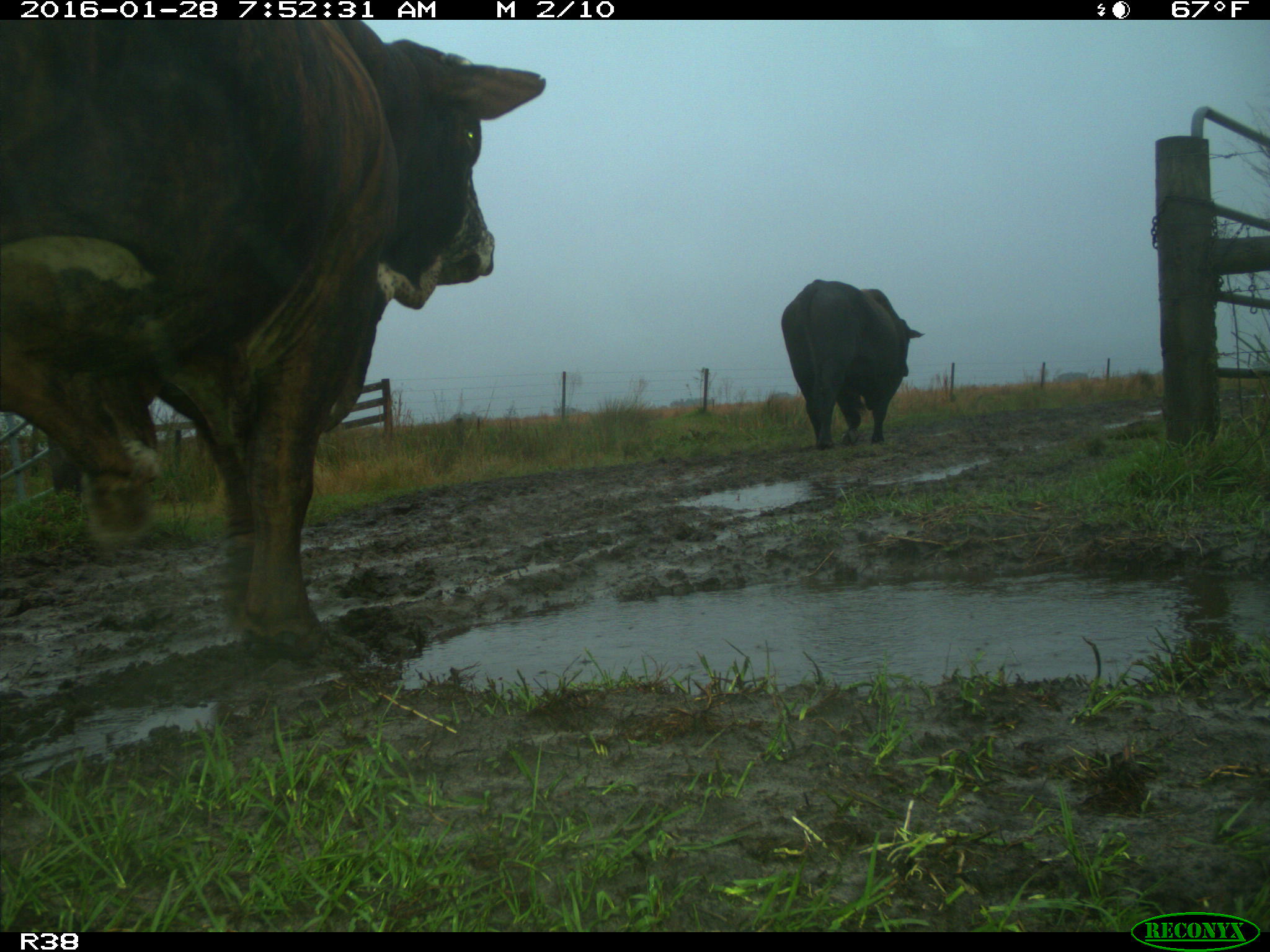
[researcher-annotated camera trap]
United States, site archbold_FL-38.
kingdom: Animalia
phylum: Chordata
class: Mammalia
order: Artiodactyla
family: Bovidae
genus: Bos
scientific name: Bos taurus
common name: domestic cow